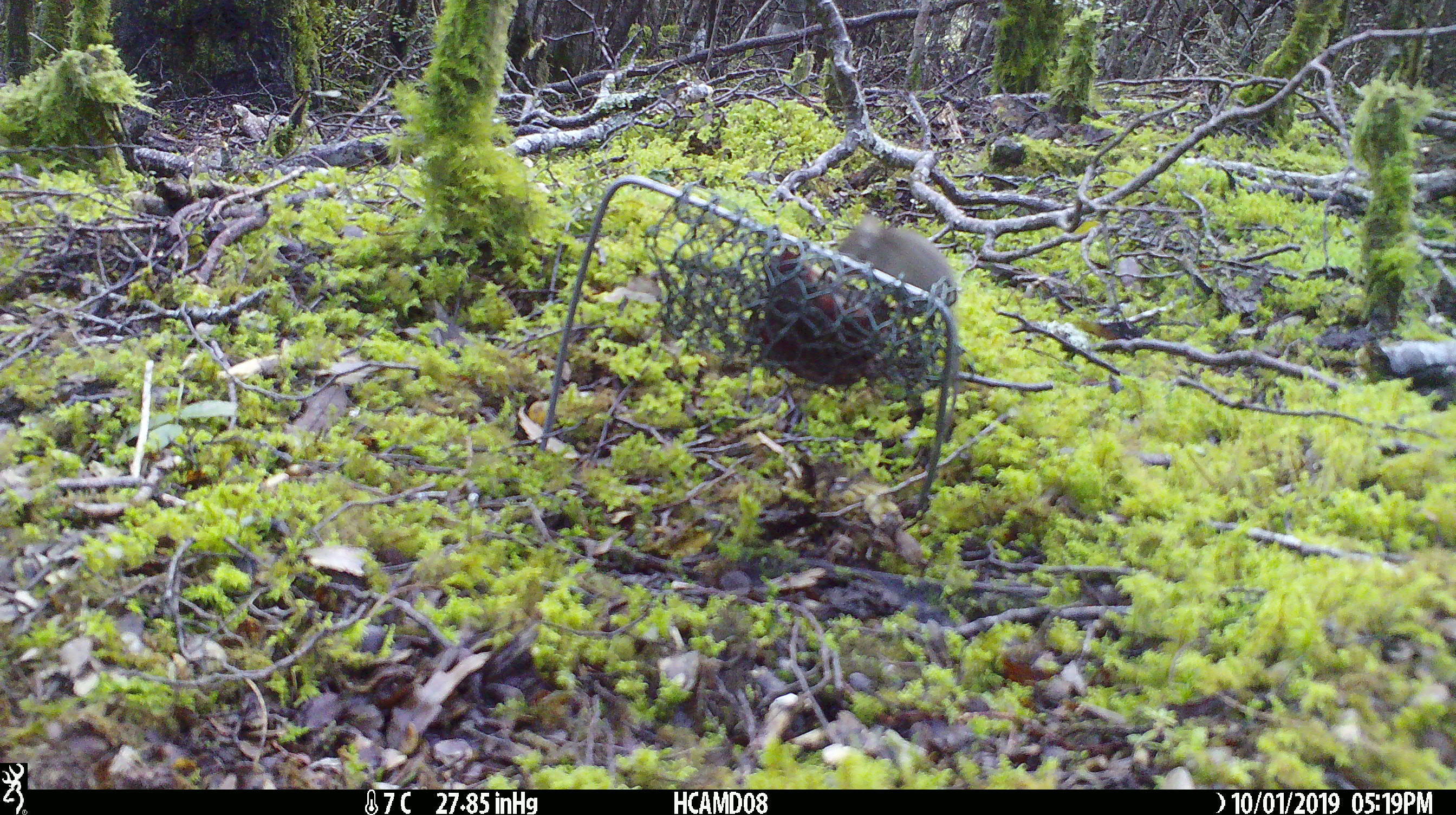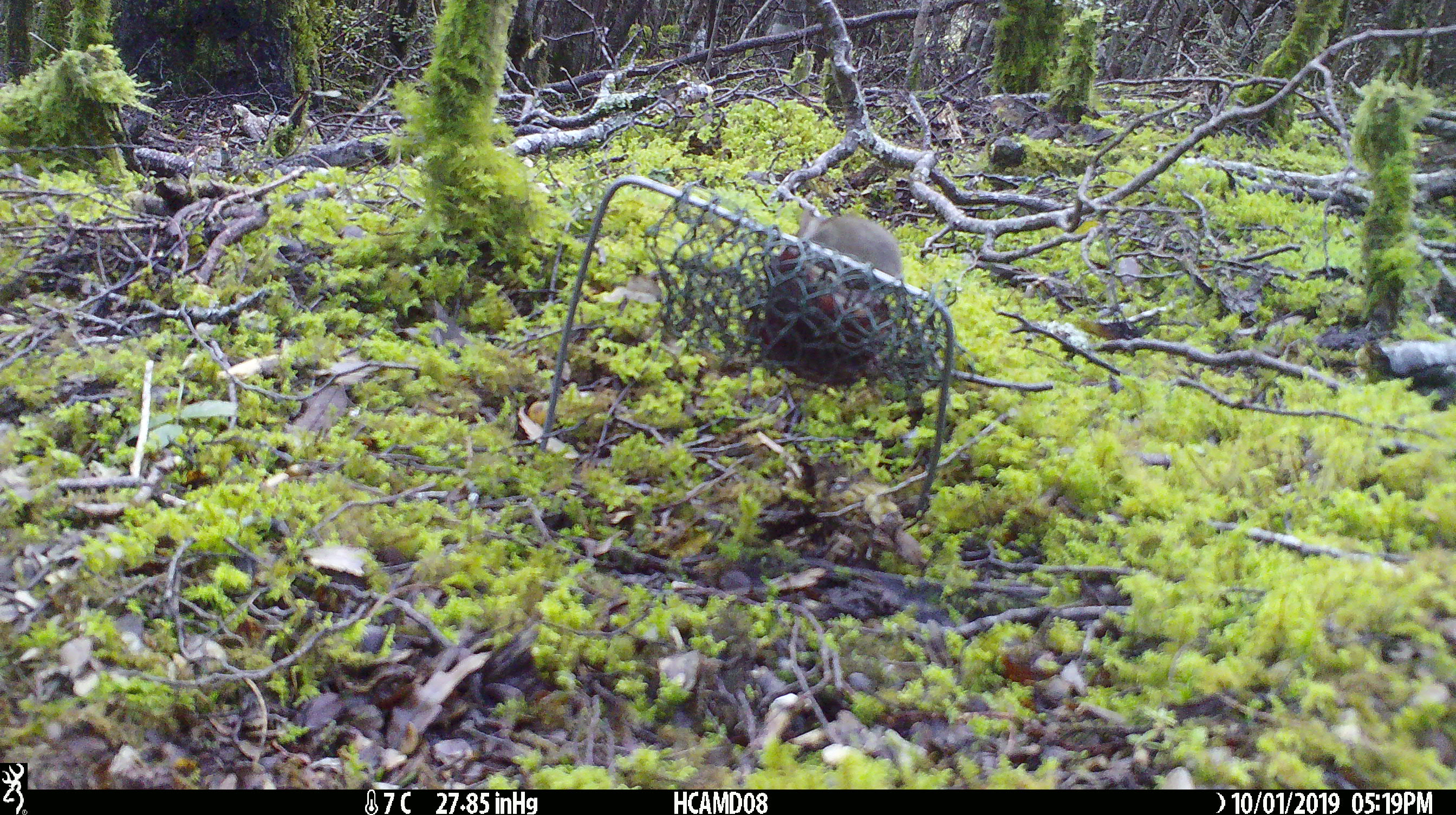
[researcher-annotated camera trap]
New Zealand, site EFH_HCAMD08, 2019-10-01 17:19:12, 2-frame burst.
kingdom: Animalia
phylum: Chordata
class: Mammalia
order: Rodentia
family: Muridae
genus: Mus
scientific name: Mus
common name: mouse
Mouse (Mus).